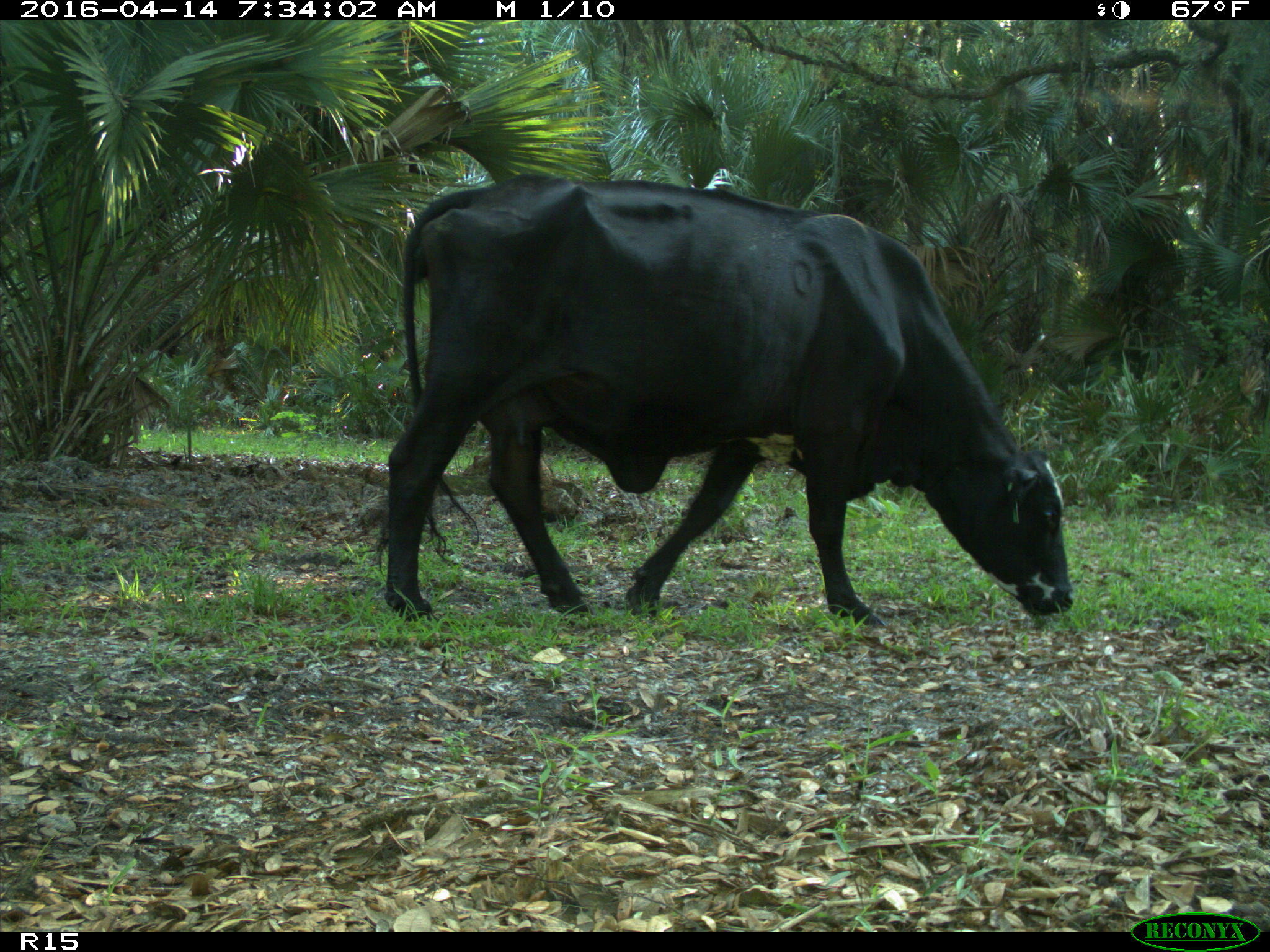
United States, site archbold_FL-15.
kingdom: Animalia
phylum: Chordata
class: Mammalia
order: Artiodactyla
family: Bovidae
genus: Bos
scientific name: Bos taurus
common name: domestic cow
Bos taurus (domestic cow).